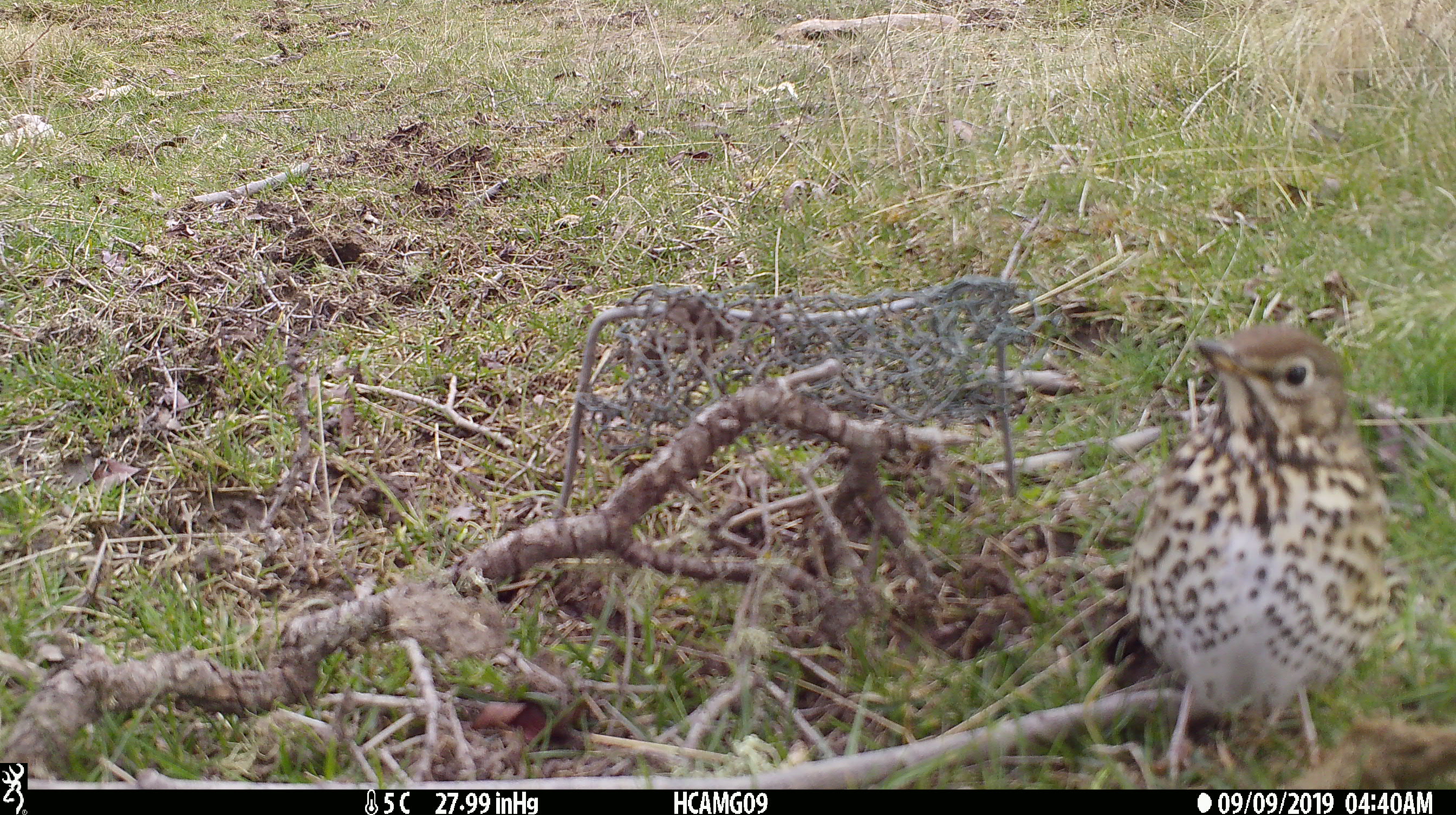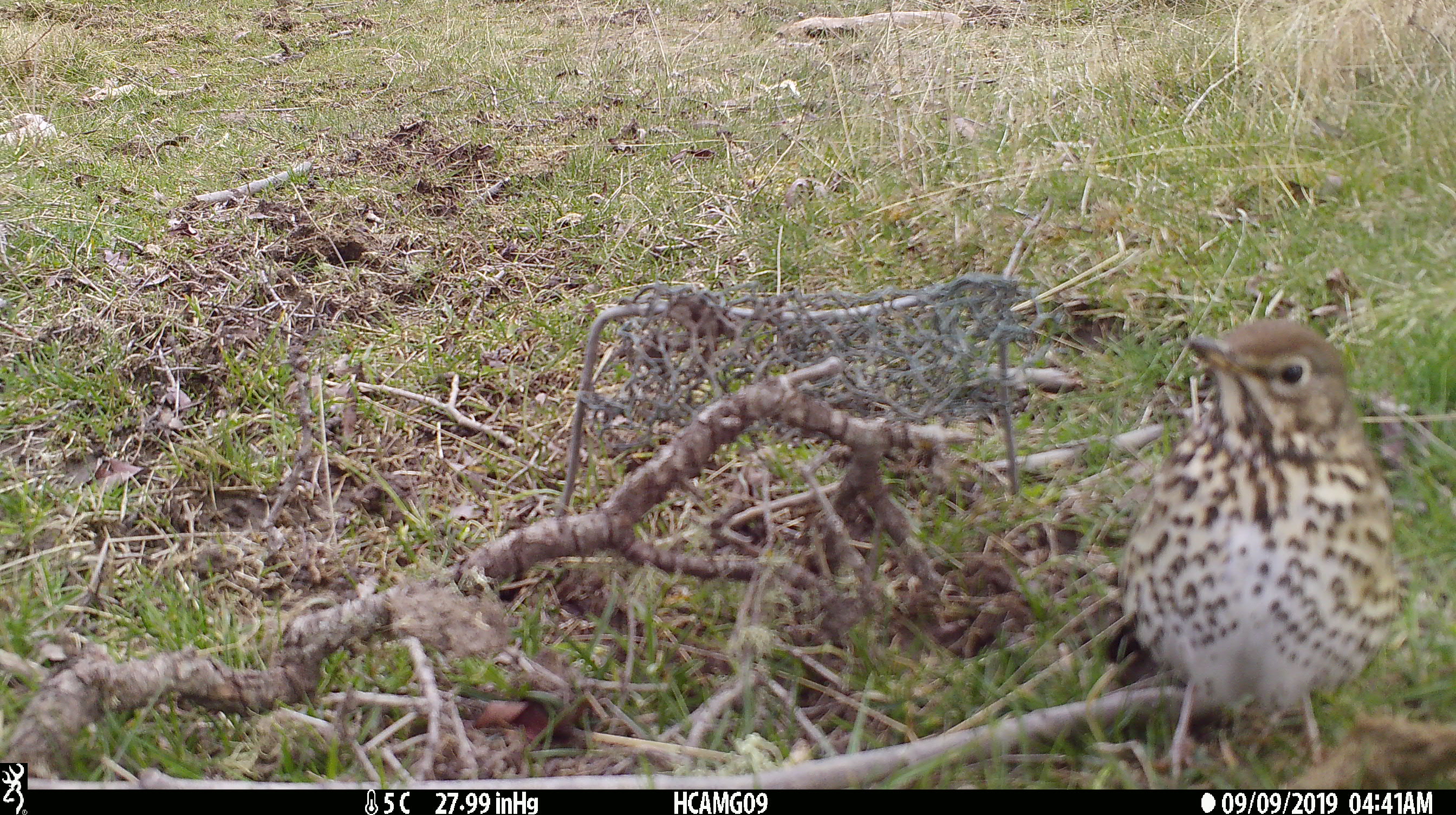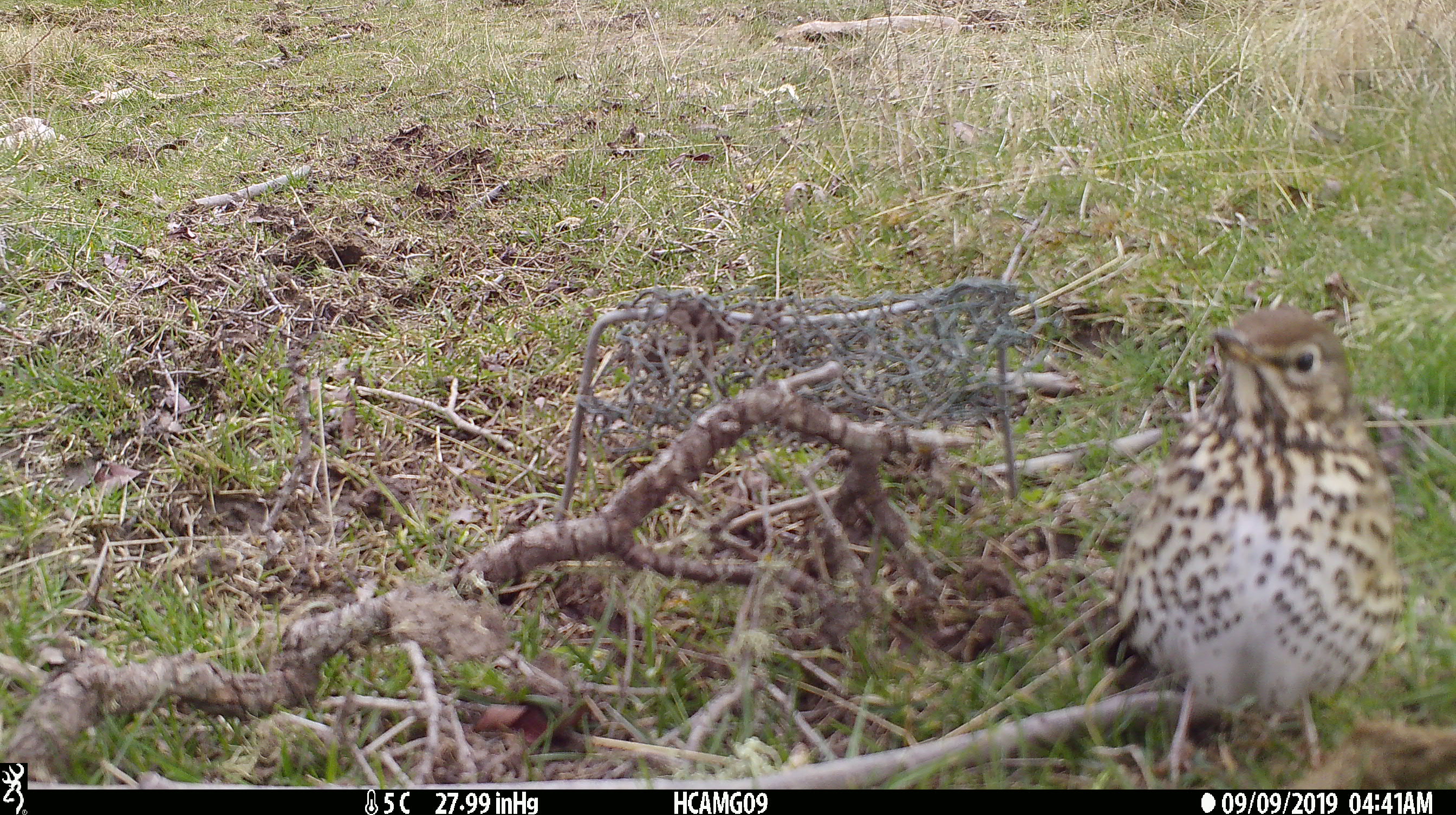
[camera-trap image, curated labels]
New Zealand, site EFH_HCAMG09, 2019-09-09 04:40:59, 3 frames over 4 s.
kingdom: Animalia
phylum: Chordata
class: Aves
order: Passeriformes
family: Turdidae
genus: Turdus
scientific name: Turdus philomelos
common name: song thrush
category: thrush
Thrush (song thrush) (Turdus philomelos).